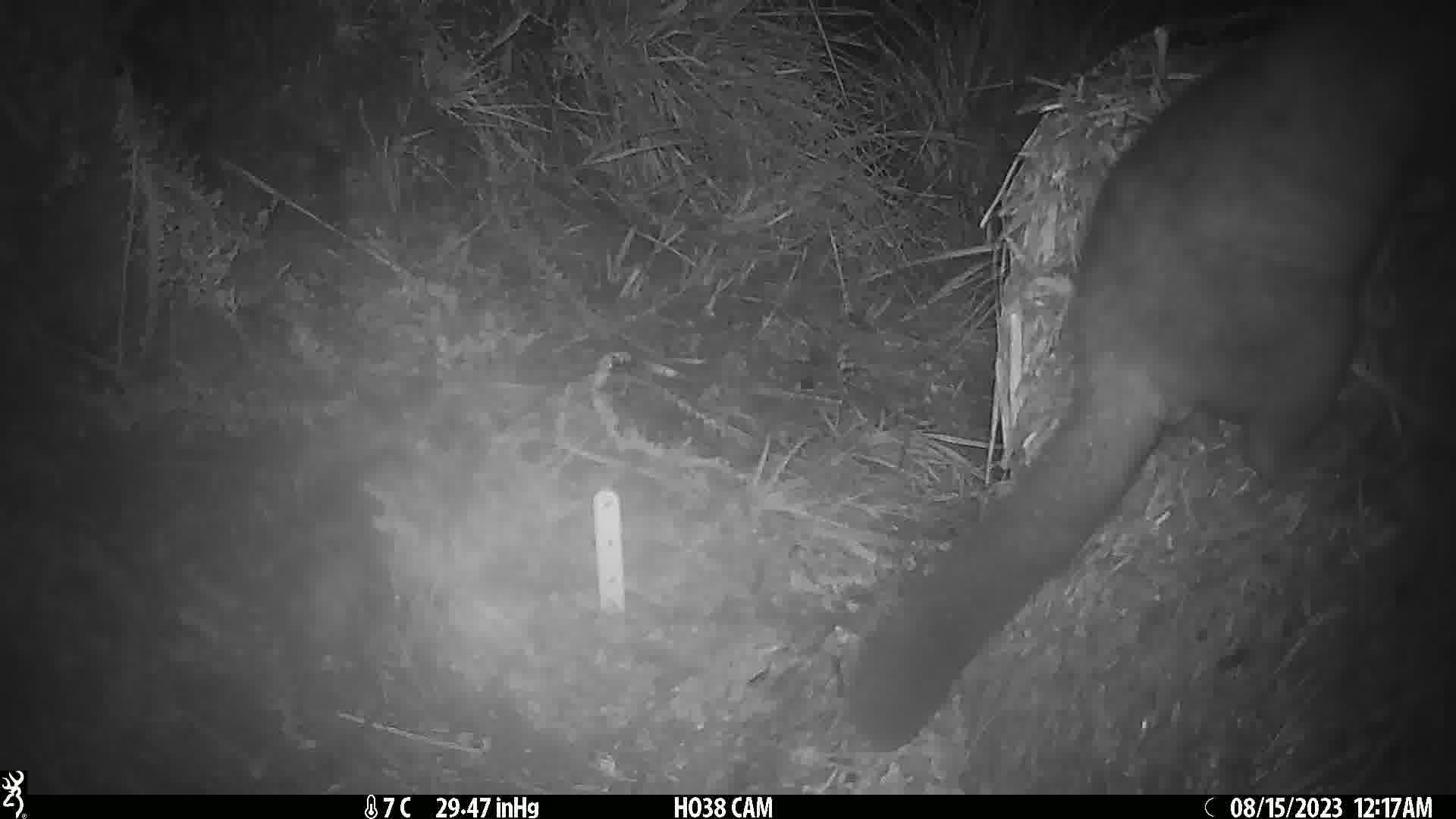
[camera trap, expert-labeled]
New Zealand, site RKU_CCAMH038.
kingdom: Animalia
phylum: Chordata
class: Mammalia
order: Diprotodontia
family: Phalangeridae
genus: Trichosurus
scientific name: Trichosurus vulpecula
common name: common brushtail possum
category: possum